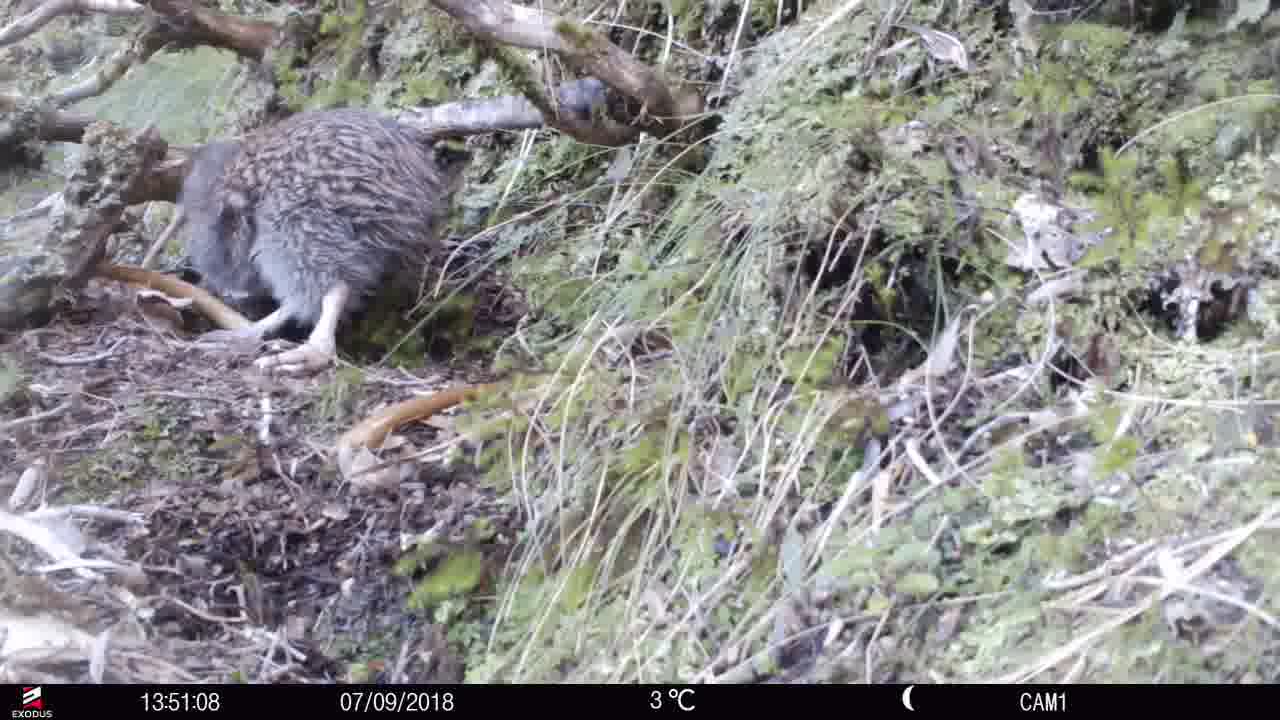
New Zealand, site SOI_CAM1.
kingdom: Animalia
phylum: Chordata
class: Aves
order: Apterygiformes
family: Apterygidae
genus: Apteryx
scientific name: Apteryx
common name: kiwi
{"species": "kiwi (Apteryx)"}